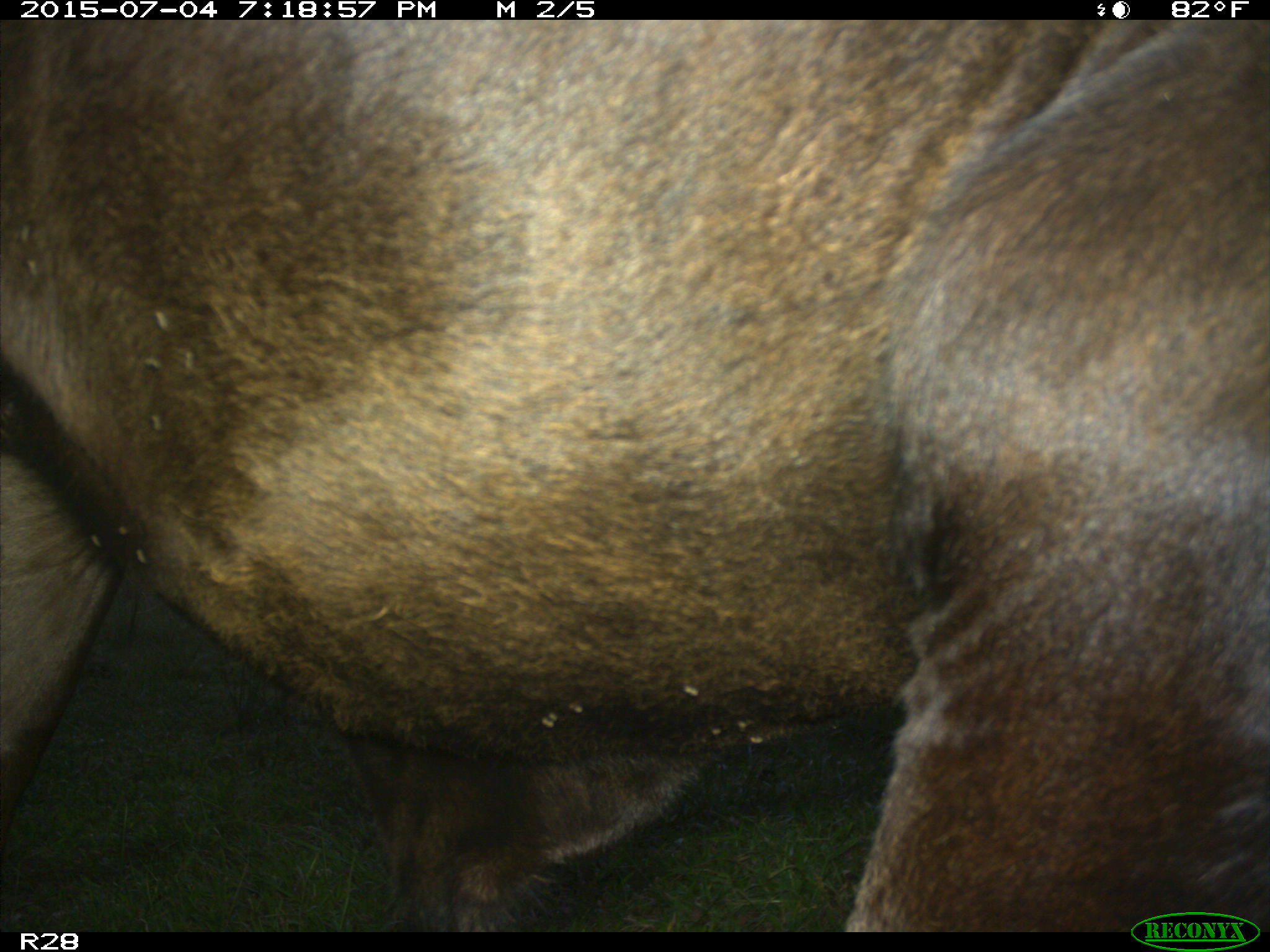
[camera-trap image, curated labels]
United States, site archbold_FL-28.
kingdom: Animalia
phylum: Chordata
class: Mammalia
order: Artiodactyla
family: Bovidae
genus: Bos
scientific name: Bos taurus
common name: domestic cow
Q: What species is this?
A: Bos taurus (domestic cow).